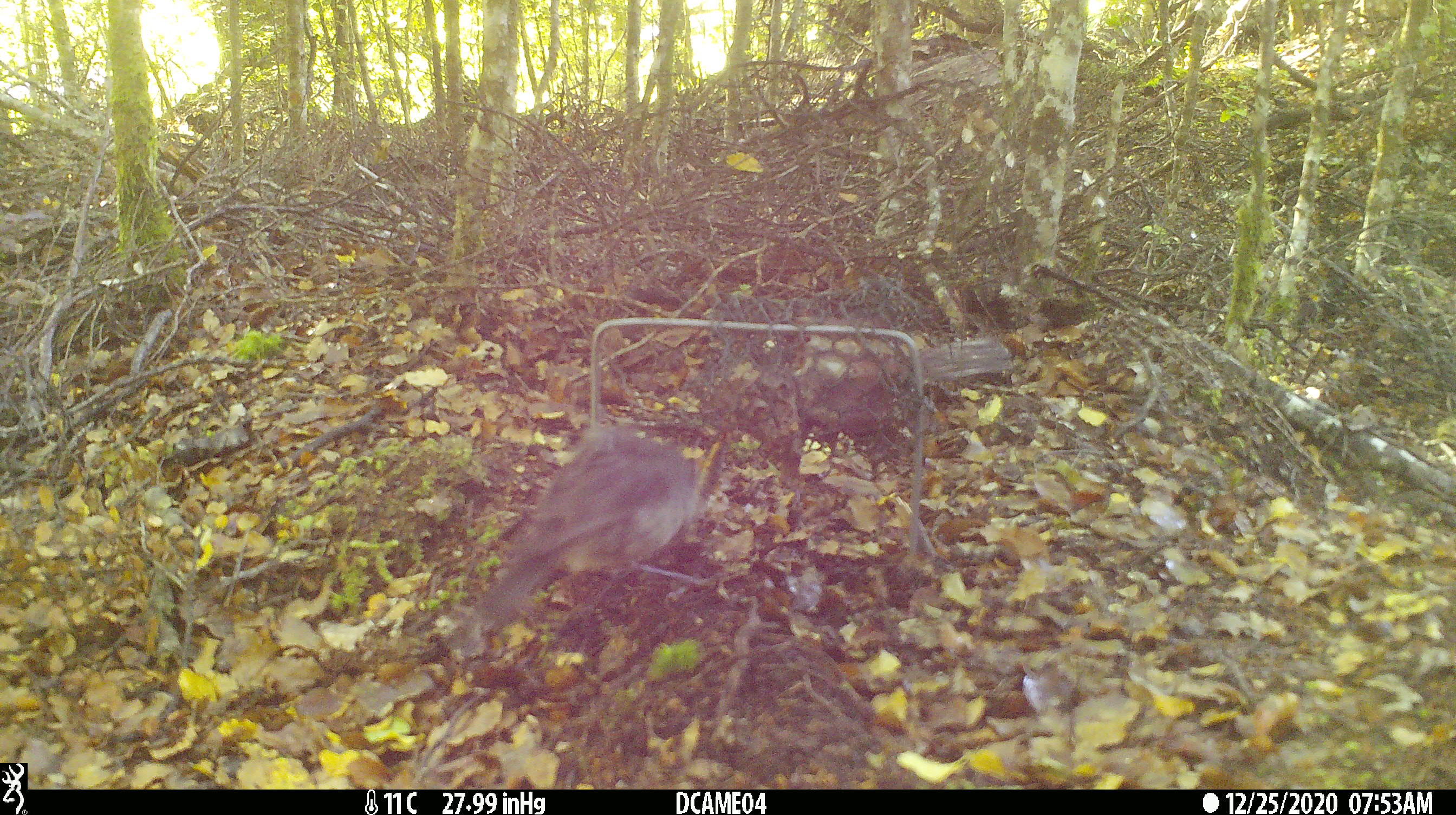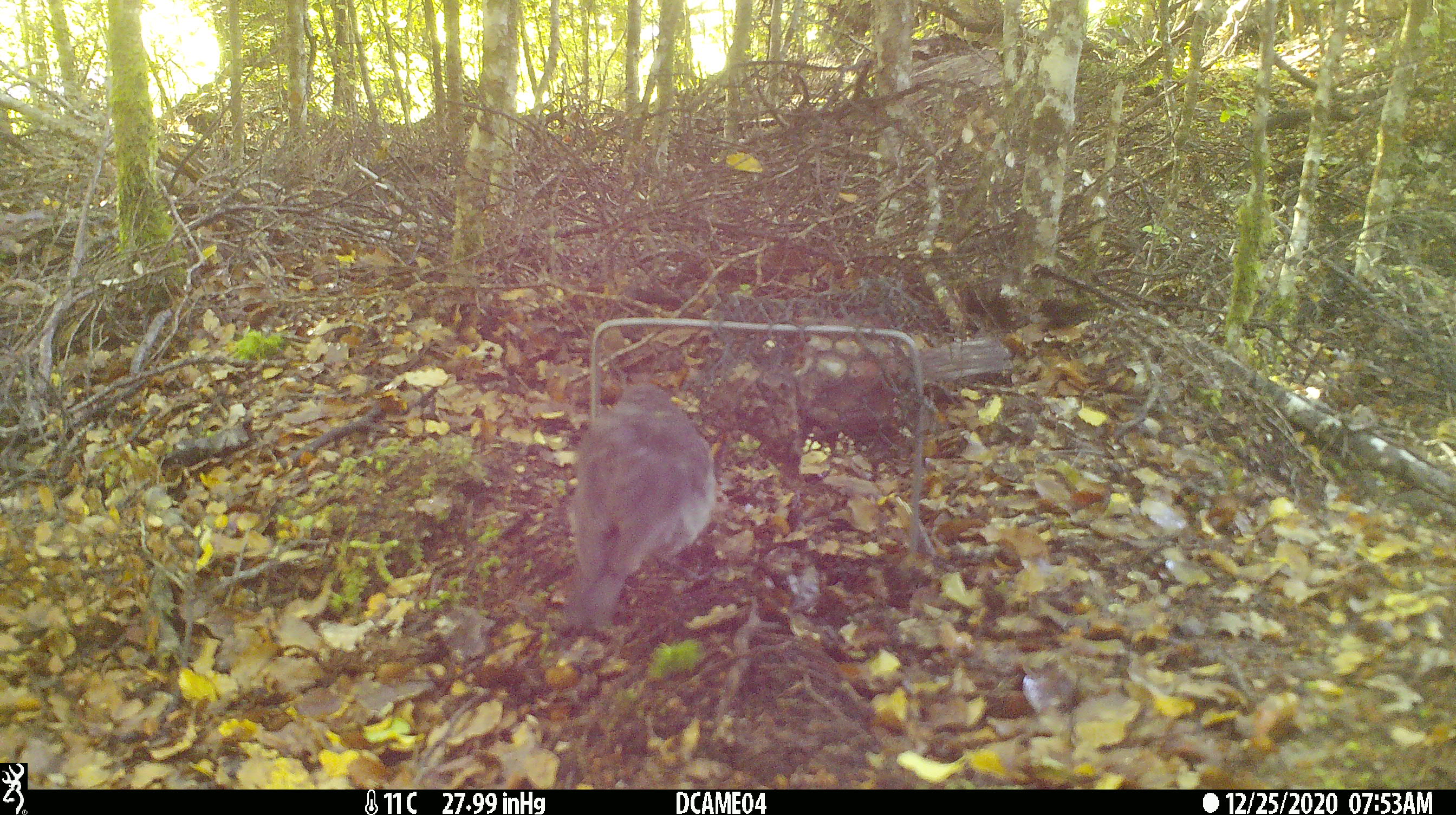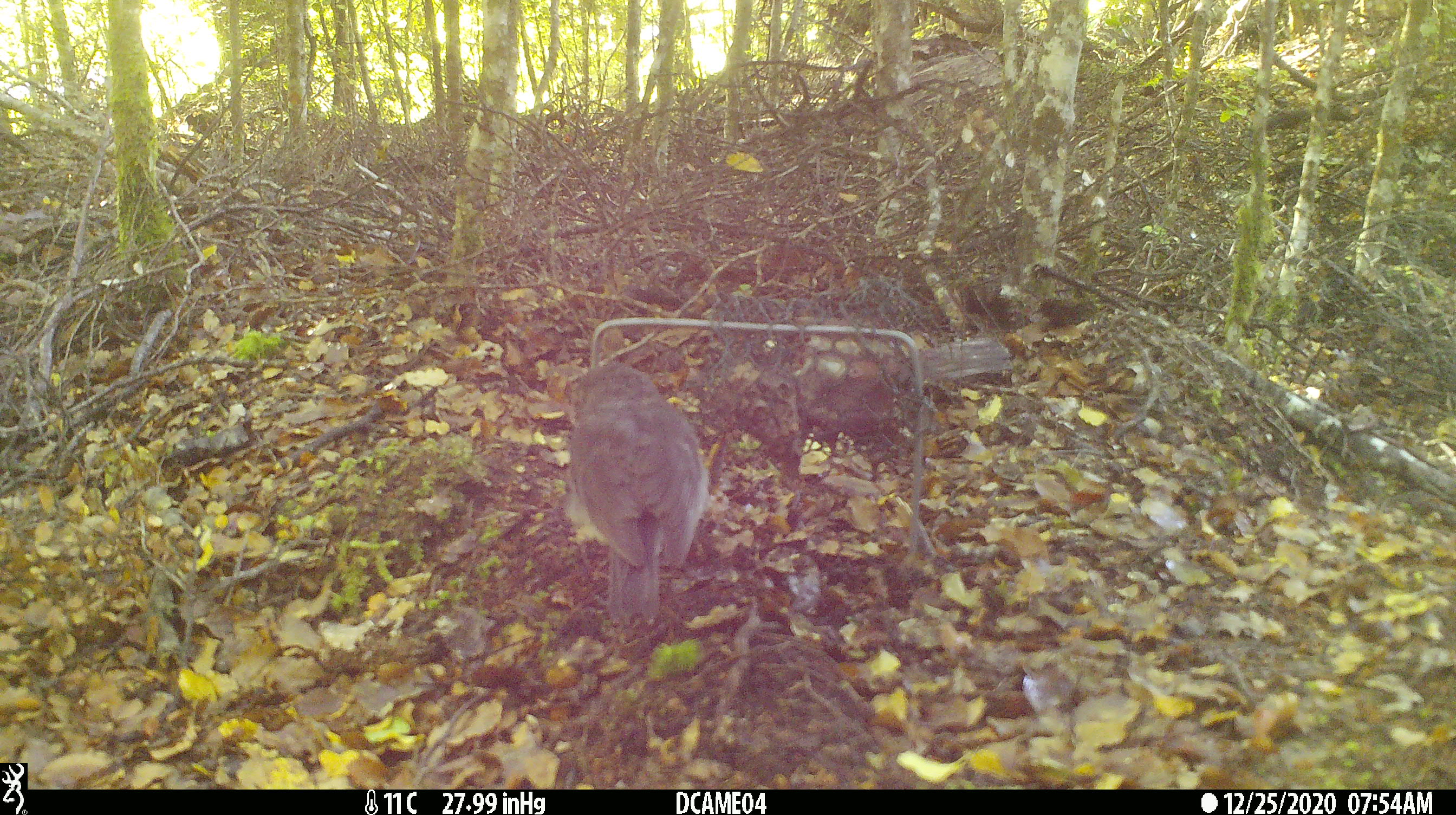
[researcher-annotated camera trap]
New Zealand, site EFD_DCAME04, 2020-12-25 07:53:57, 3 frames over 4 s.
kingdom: Animalia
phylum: Chordata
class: Aves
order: Passeriformes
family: Petroicidae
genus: Petroica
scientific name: Petroica australis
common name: new zealand robin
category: robin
Robin (new zealand robin) (Petroica australis).